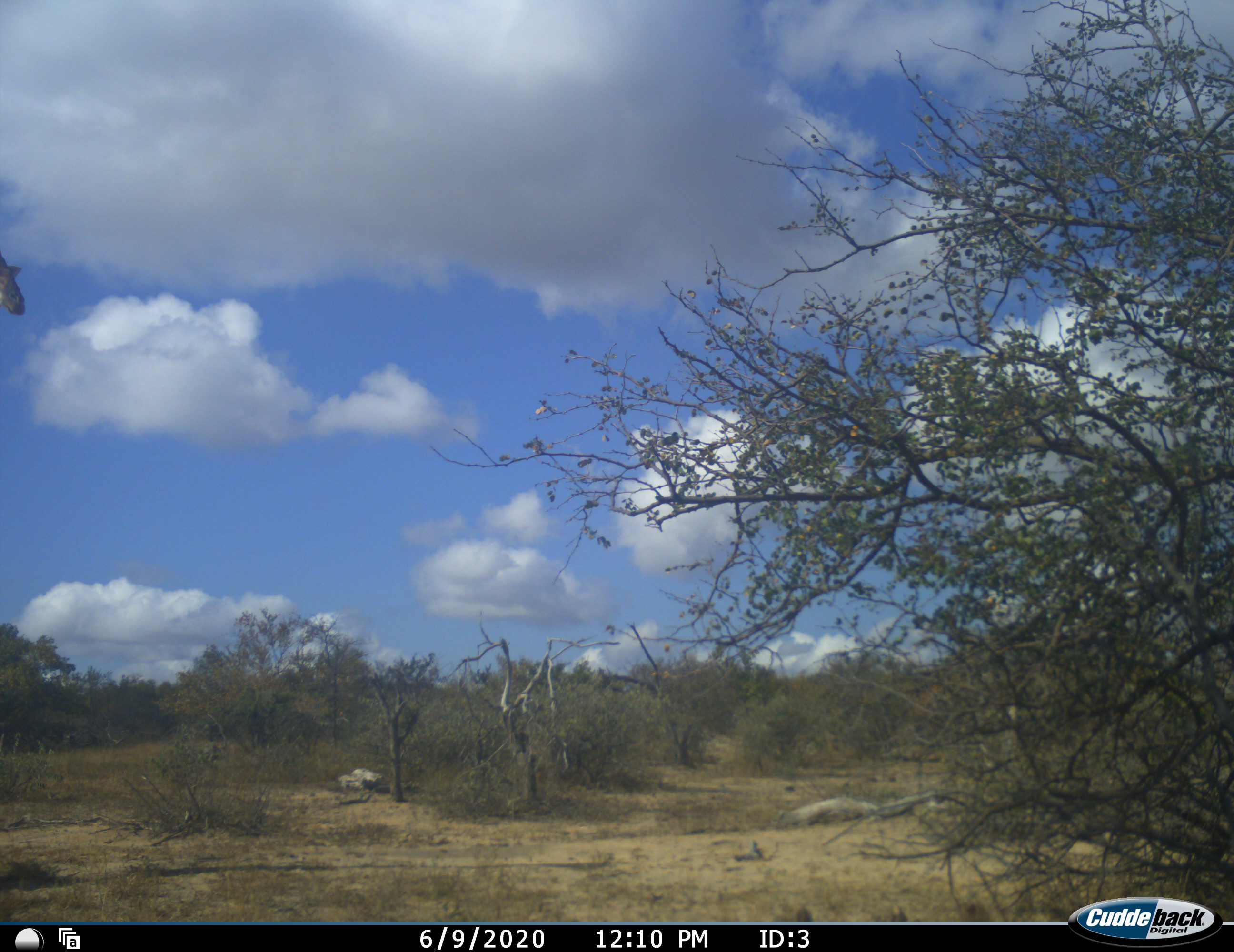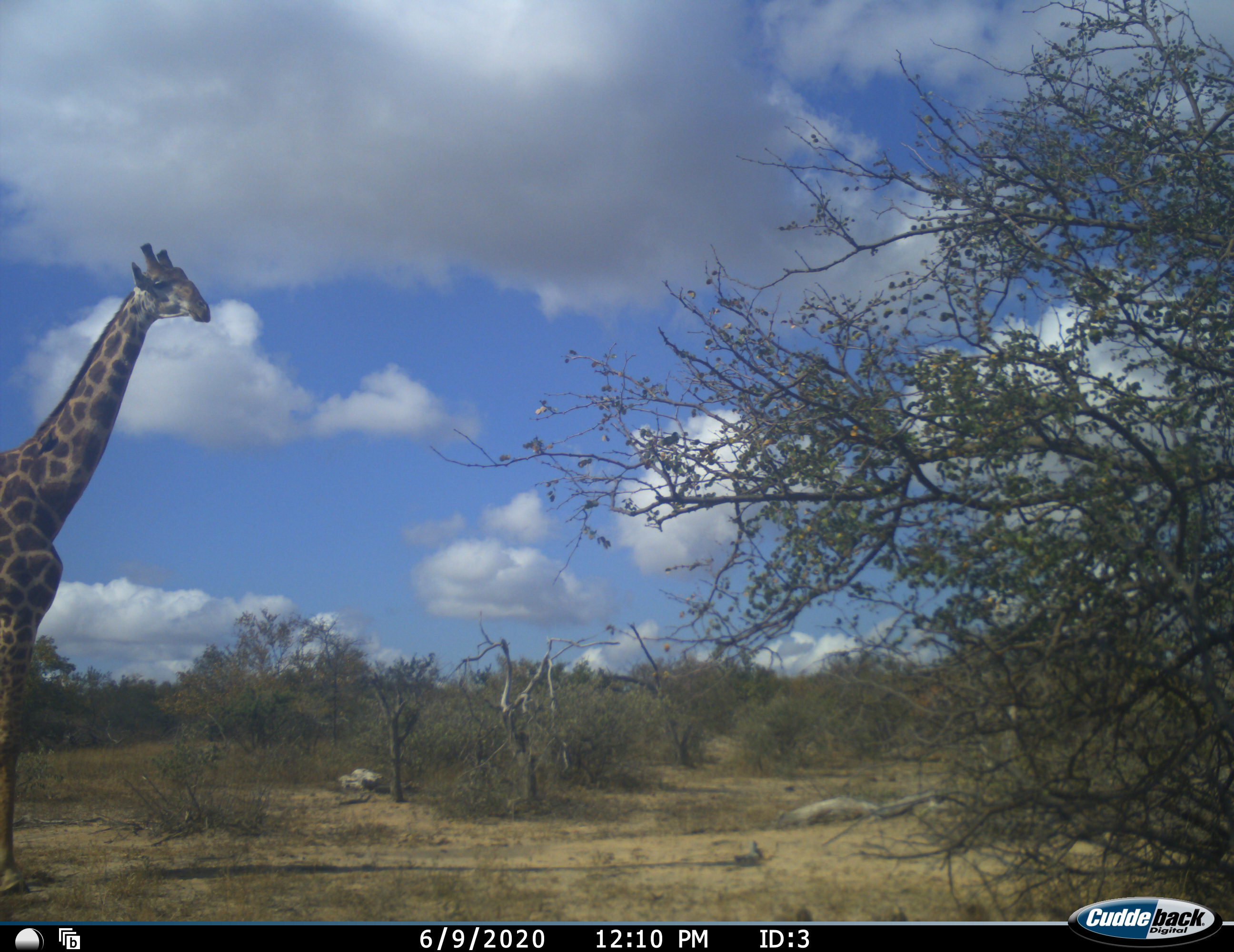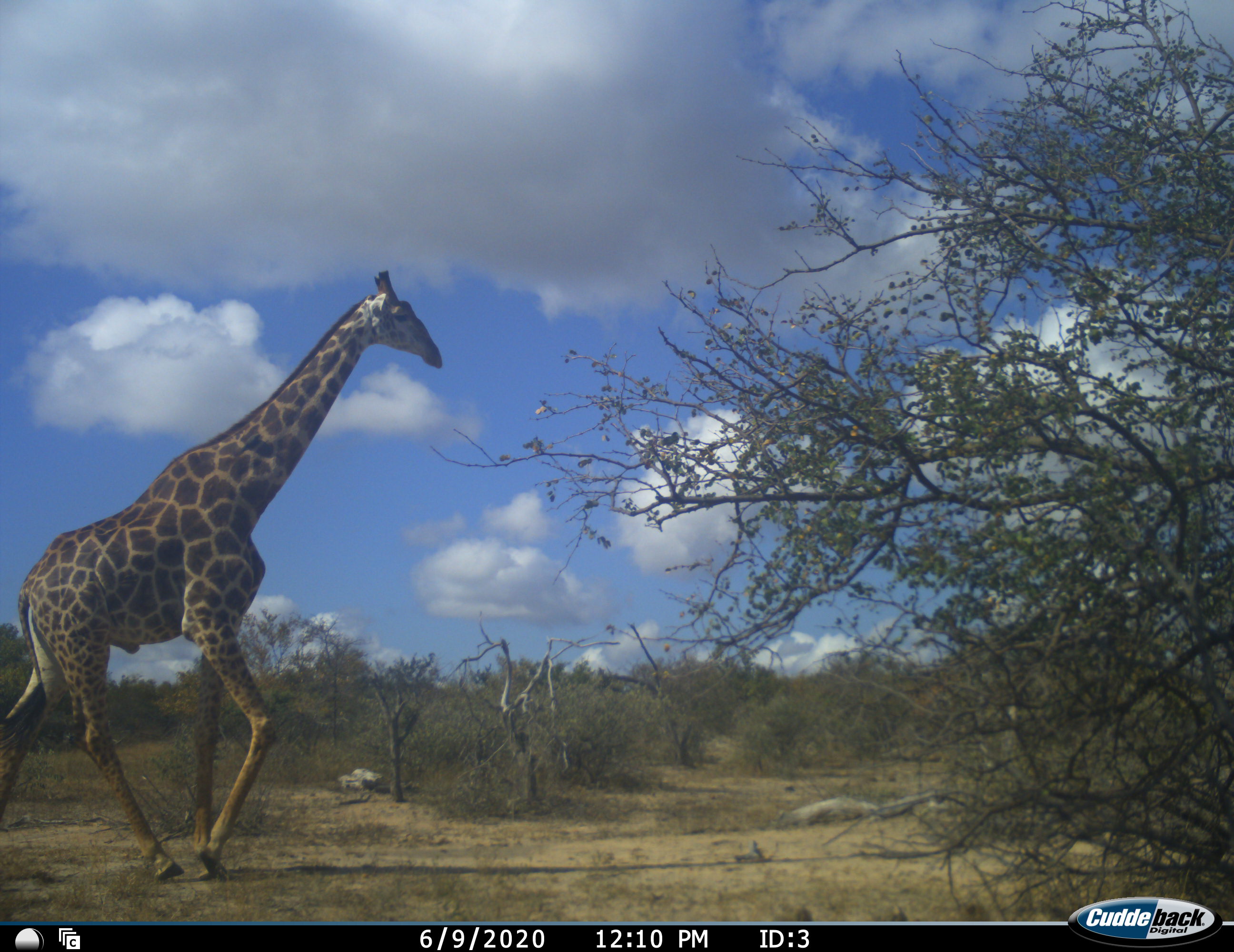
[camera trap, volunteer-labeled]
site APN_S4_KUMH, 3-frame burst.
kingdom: Animalia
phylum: Chordata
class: Mammalia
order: Artiodactyla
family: Giraffidae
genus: Giraffa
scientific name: Giraffa camelopardalis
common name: giraffe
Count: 1.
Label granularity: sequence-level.